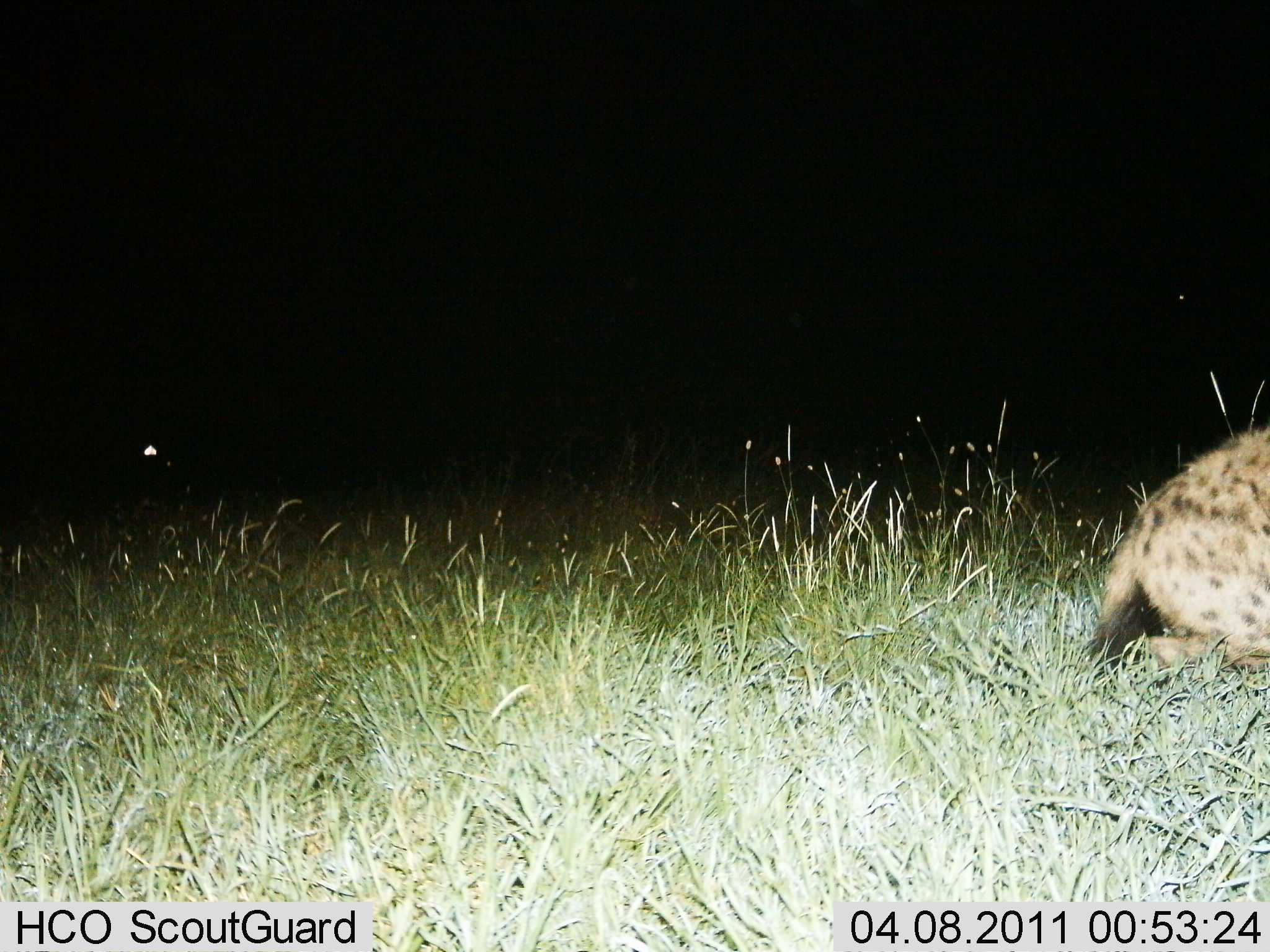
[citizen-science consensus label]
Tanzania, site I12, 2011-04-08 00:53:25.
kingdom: Animalia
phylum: Chordata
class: Mammalia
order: Carnivora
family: Hyaenidae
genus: Crocuta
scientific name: Crocuta crocuta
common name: spotted hyena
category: hyenaspotted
Hyenaspotted (spotted hyena) (Crocuta crocuta), count 1. Behavior (volunteer vote fractions): standing 0%, resting 64%, moving 36%, interacting 0%. Young present (vote fraction): 0%. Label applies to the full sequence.